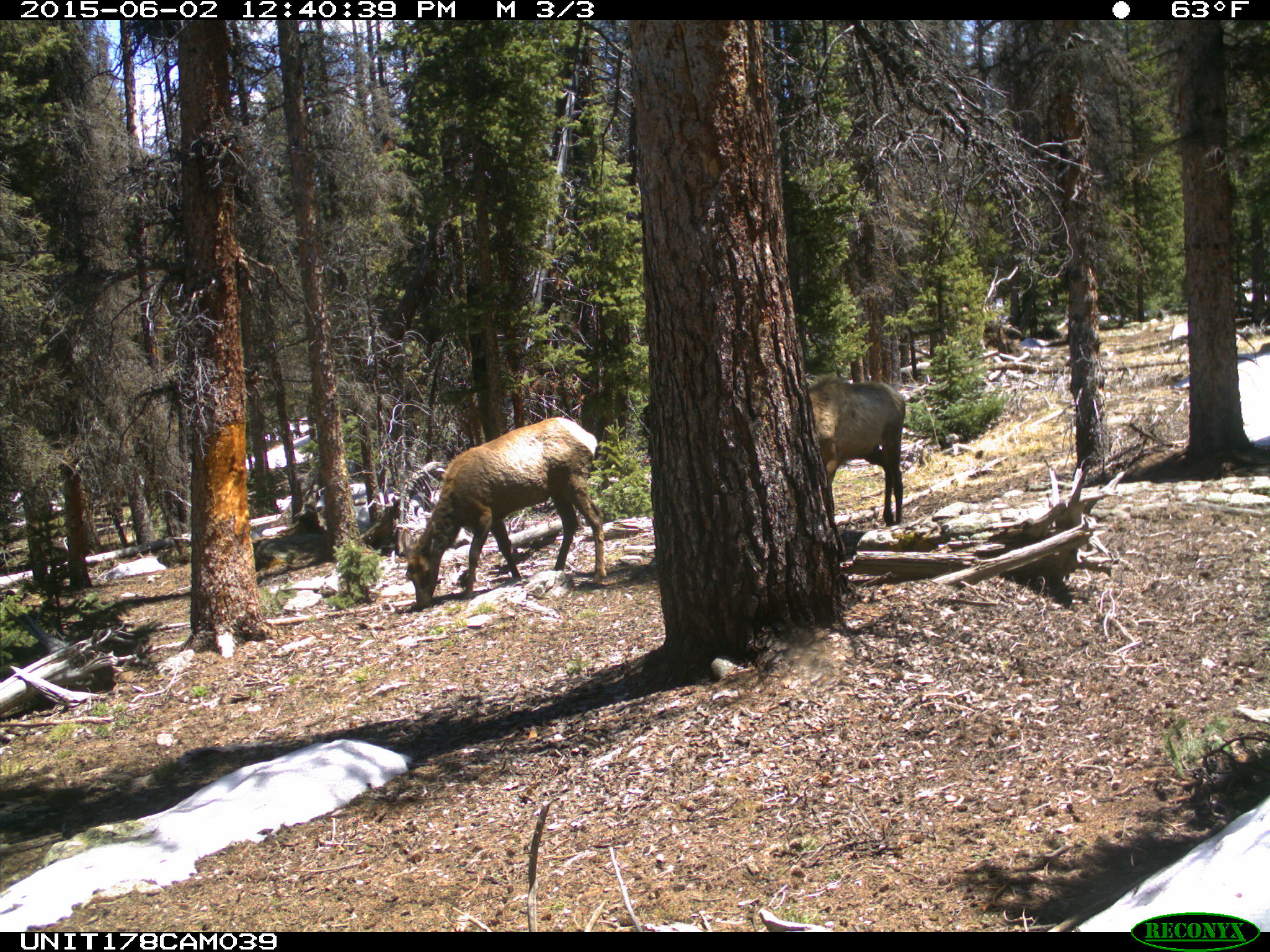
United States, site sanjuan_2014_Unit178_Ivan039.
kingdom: Animalia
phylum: Chordata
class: Mammalia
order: Artiodactyla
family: Cervidae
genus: Cervus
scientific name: Cervus elaphus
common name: red deer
Cervus elaphus (red deer).